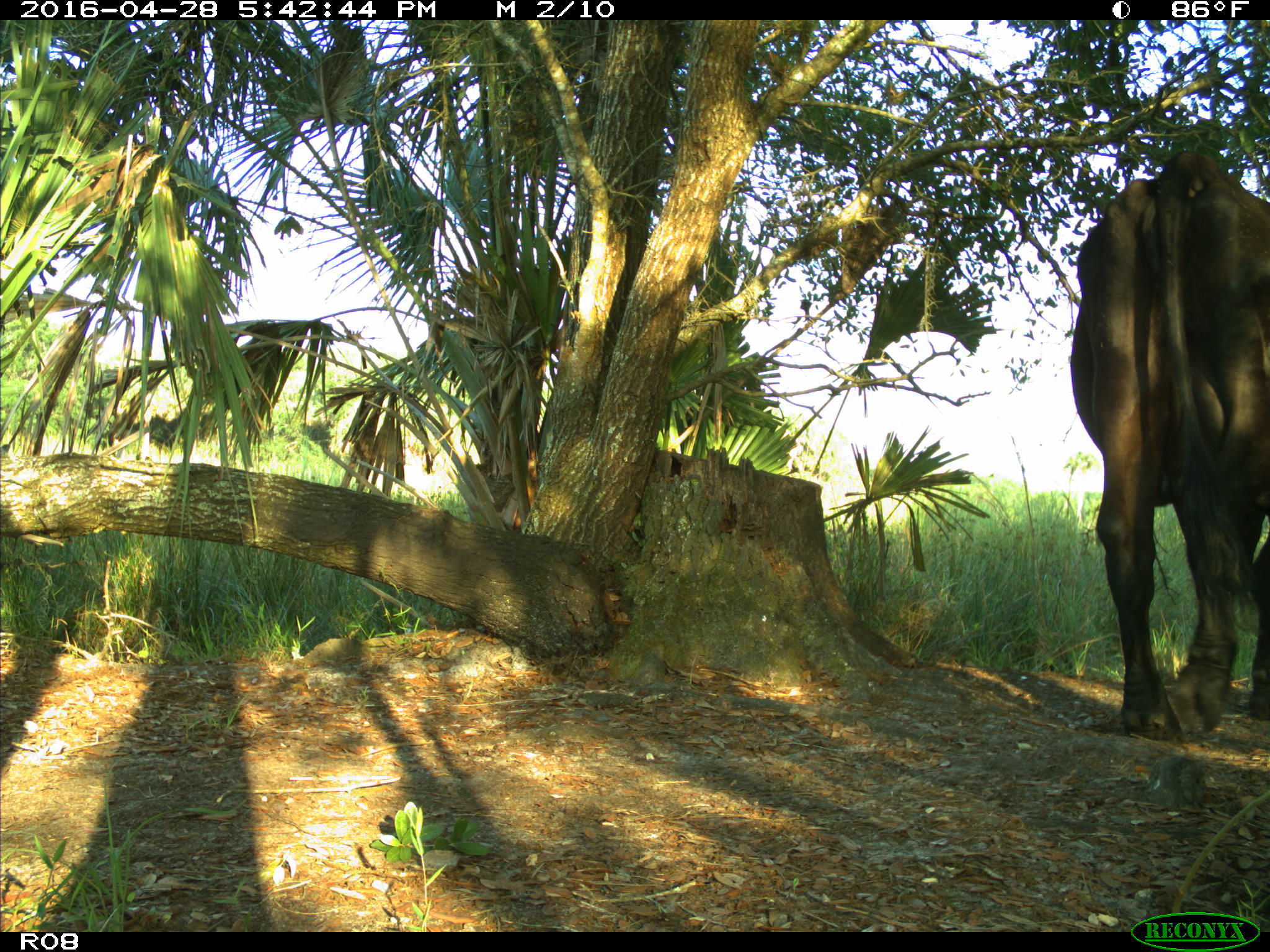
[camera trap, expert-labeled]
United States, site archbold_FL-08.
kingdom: Animalia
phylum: Chordata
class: Mammalia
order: Artiodactyla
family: Bovidae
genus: Bos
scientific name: Bos taurus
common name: domestic cow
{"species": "Bos taurus (domestic cow)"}